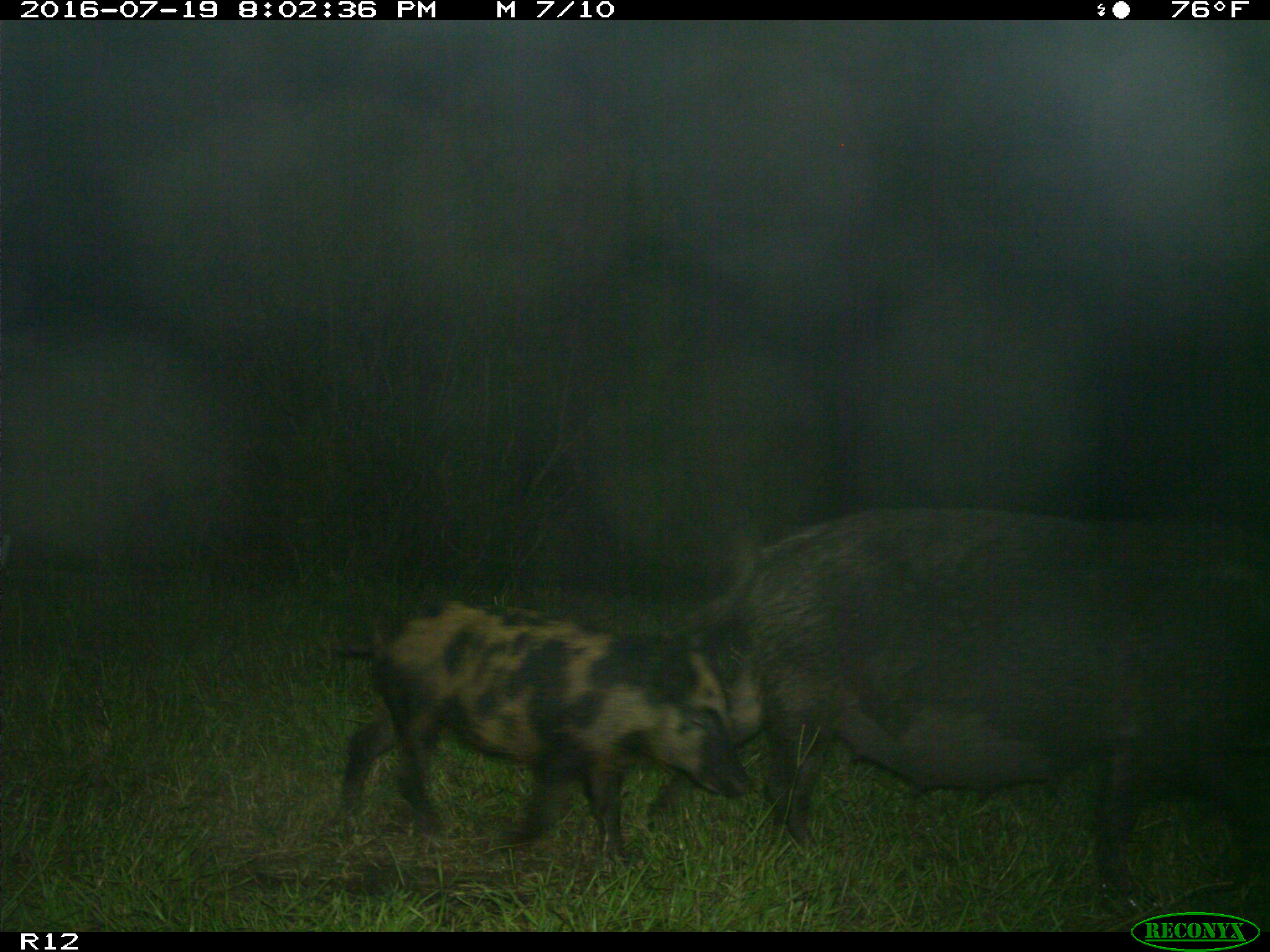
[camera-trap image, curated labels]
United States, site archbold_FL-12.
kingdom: Animalia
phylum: Chordata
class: Mammalia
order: Artiodactyla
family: Suidae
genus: Sus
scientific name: Sus scrofa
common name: wild boar